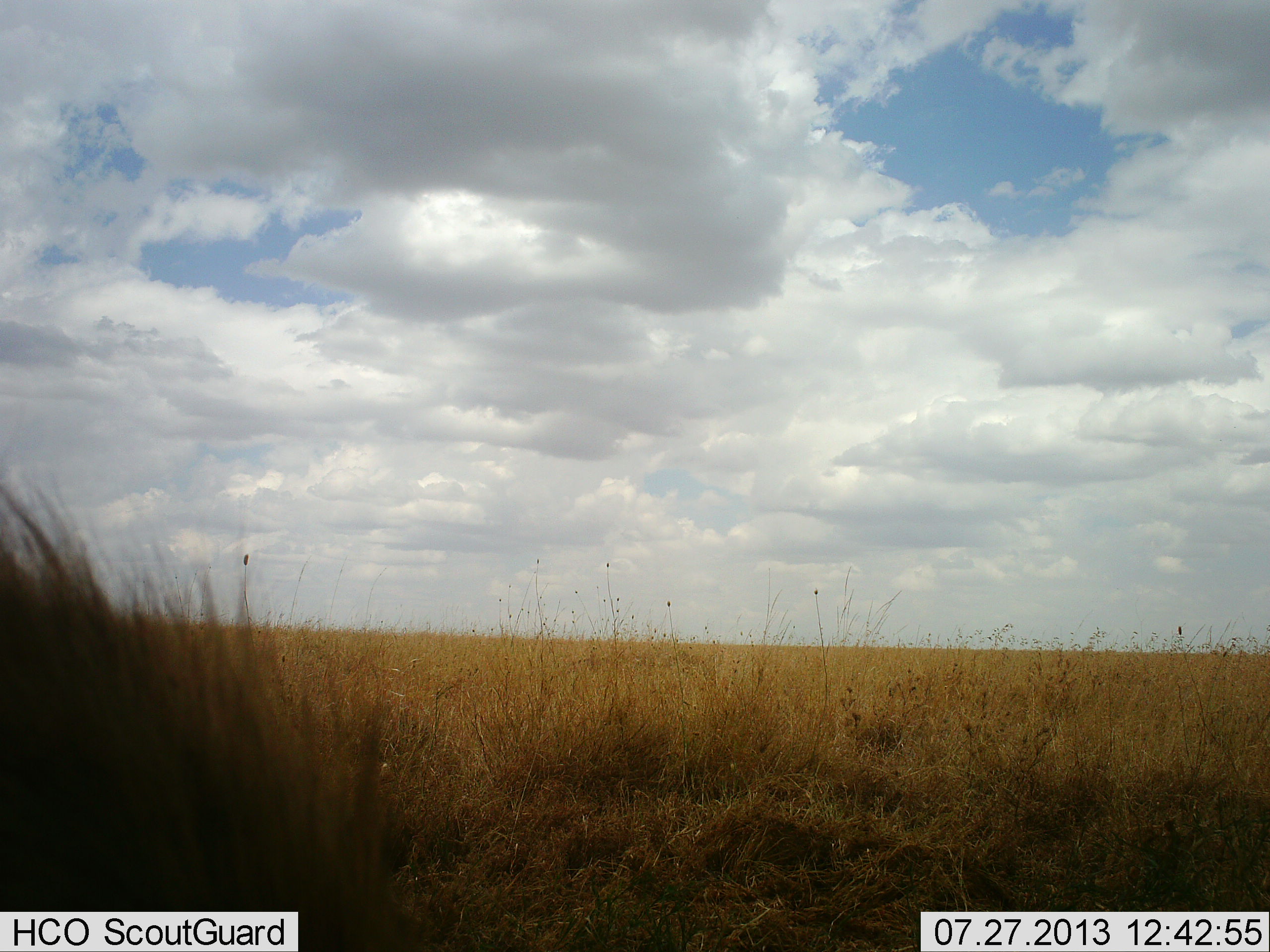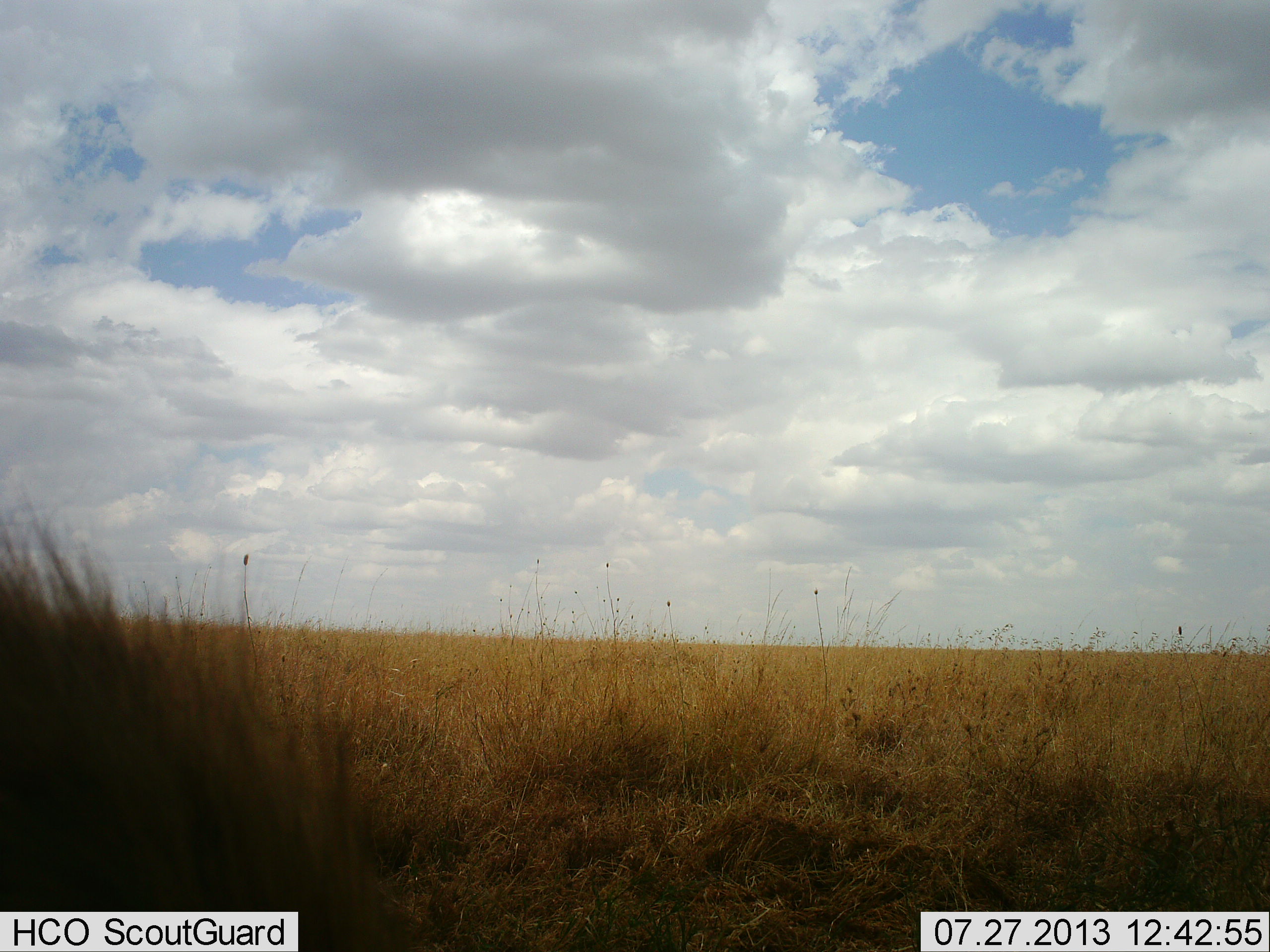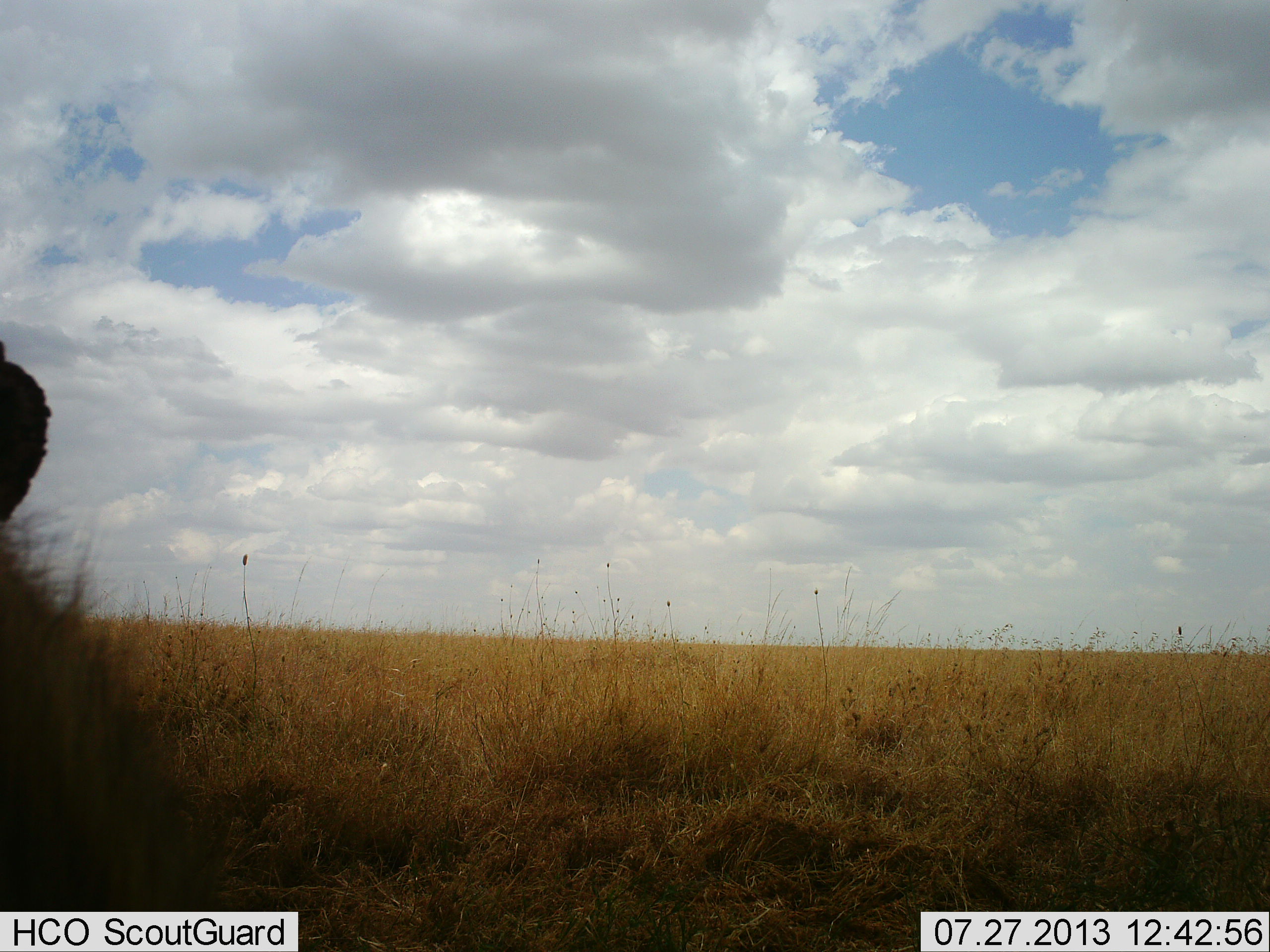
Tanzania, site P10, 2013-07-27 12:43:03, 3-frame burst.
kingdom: Animalia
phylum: Chordata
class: Mammalia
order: Carnivora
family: Hyaenidae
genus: Crocuta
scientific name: Crocuta crocuta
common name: spotted hyena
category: hyenaspotted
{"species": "hyenaspotted (spotted hyena) (Crocuta crocuta)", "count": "1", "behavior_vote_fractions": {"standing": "71%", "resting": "14%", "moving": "14%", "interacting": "0%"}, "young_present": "0%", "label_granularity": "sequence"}